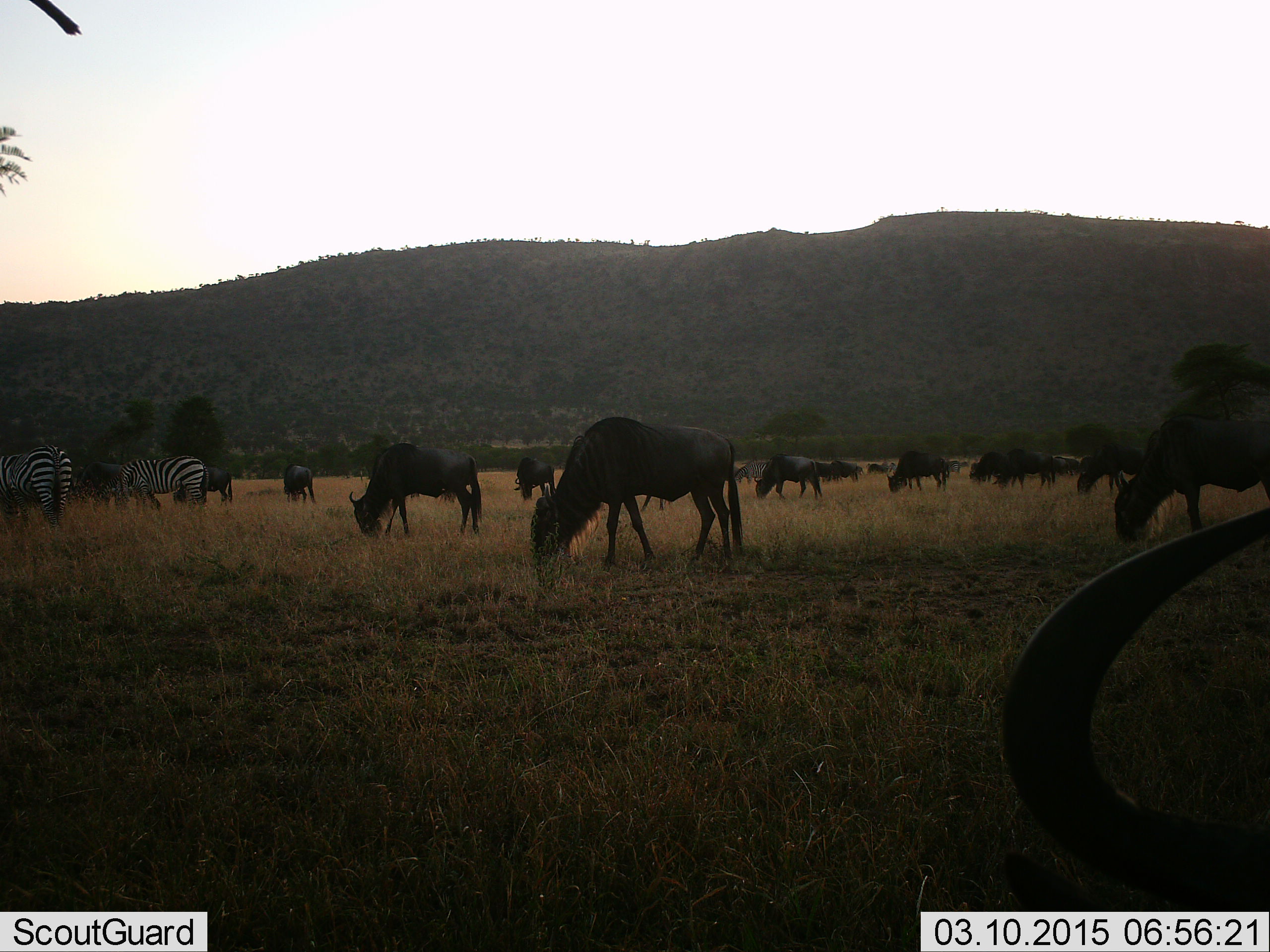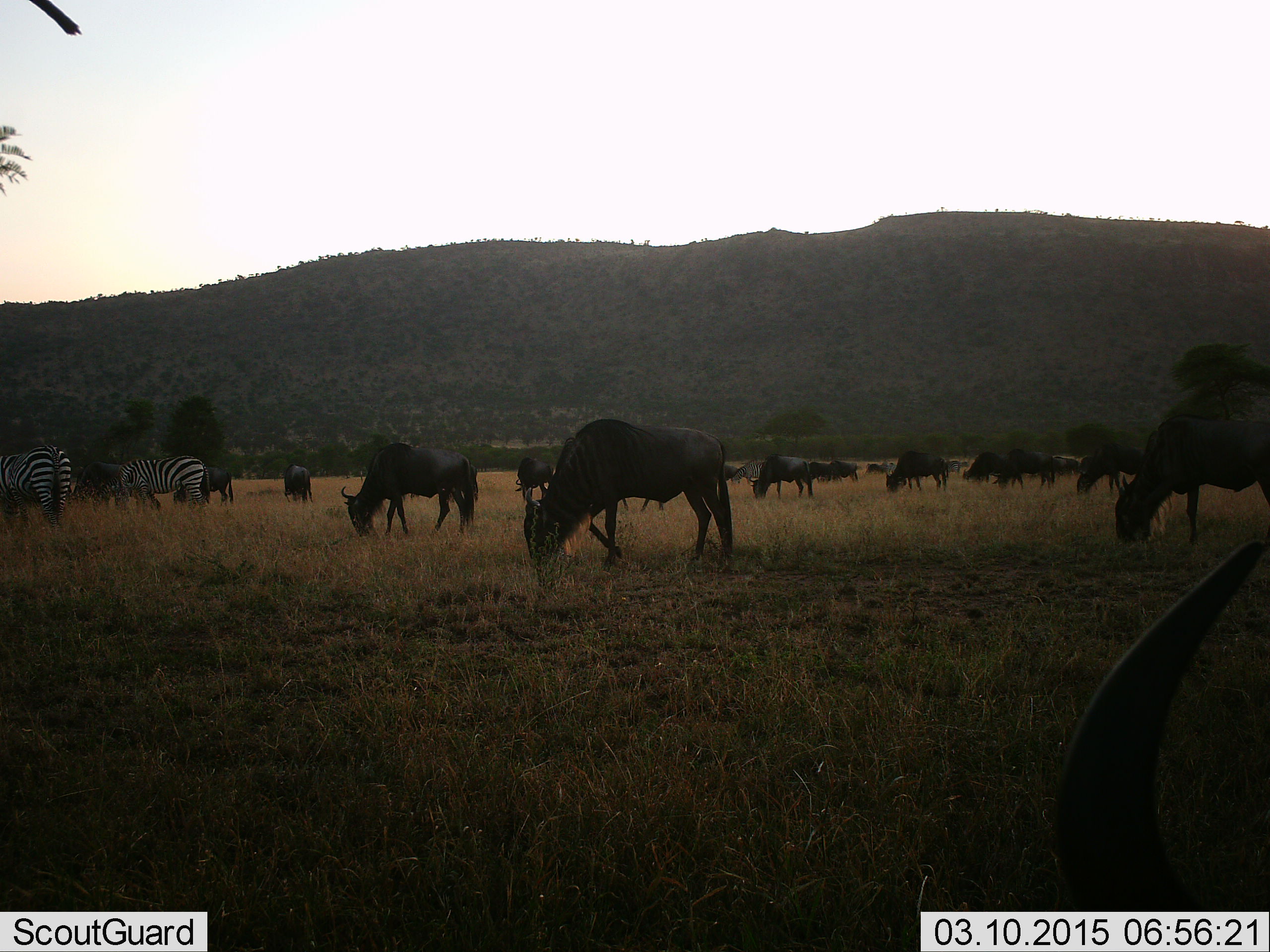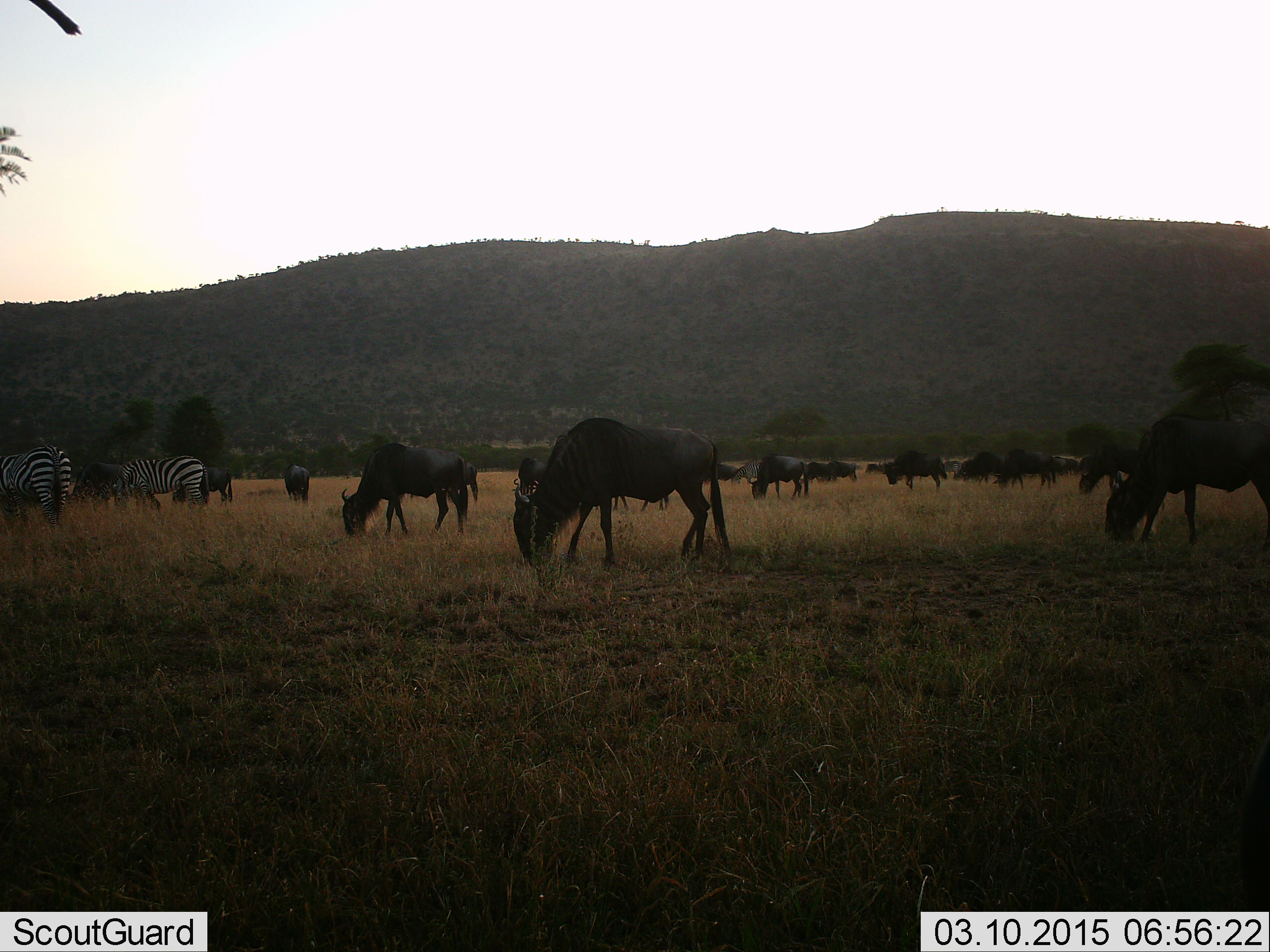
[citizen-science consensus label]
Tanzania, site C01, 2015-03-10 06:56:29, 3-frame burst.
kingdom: Animalia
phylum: Chordata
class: Mammalia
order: Artiodactyla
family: Bovidae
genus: Connochaetes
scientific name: Connochaetes taurinus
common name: blue wildebeest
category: wildebeest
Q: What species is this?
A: Wildebeest (blue wildebeest) (Connochaetes taurinus).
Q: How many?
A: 11-50.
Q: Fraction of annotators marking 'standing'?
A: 42%.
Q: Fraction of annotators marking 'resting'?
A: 8%.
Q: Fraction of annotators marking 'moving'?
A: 25%.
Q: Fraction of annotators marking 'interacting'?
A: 0%.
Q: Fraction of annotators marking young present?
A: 0%.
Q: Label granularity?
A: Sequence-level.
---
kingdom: Animalia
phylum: Chordata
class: Mammalia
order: Perissodactyla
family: Equidae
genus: Equus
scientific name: Equus quagga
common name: plains zebra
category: zebra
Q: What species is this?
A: Zebra (plains zebra) (Equus quagga).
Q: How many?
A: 2.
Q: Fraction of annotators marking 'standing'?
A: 36%.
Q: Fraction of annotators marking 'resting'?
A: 0%.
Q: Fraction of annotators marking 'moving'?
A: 9%.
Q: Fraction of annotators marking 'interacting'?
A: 0%.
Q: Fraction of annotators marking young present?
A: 0%.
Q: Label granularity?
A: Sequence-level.